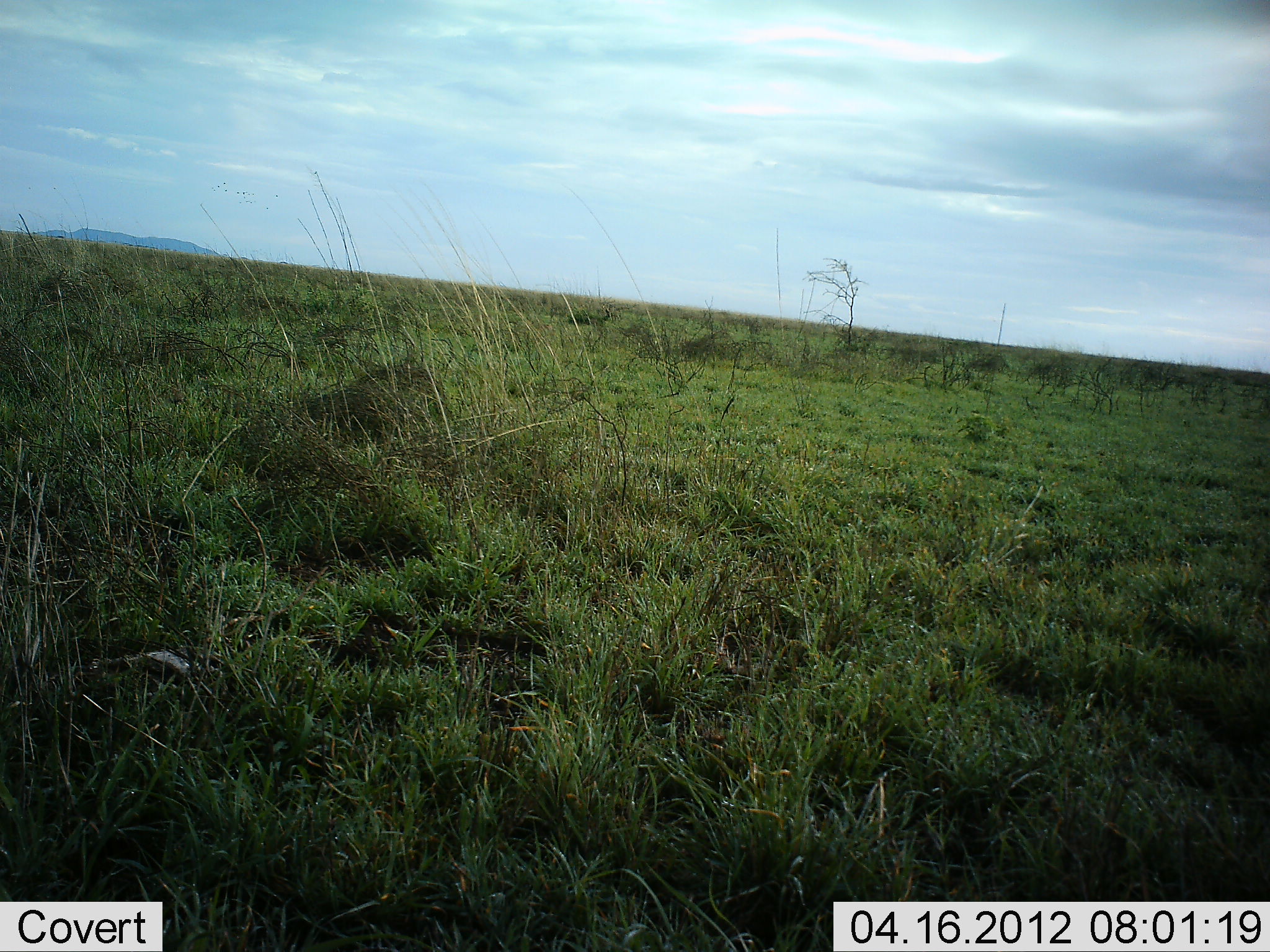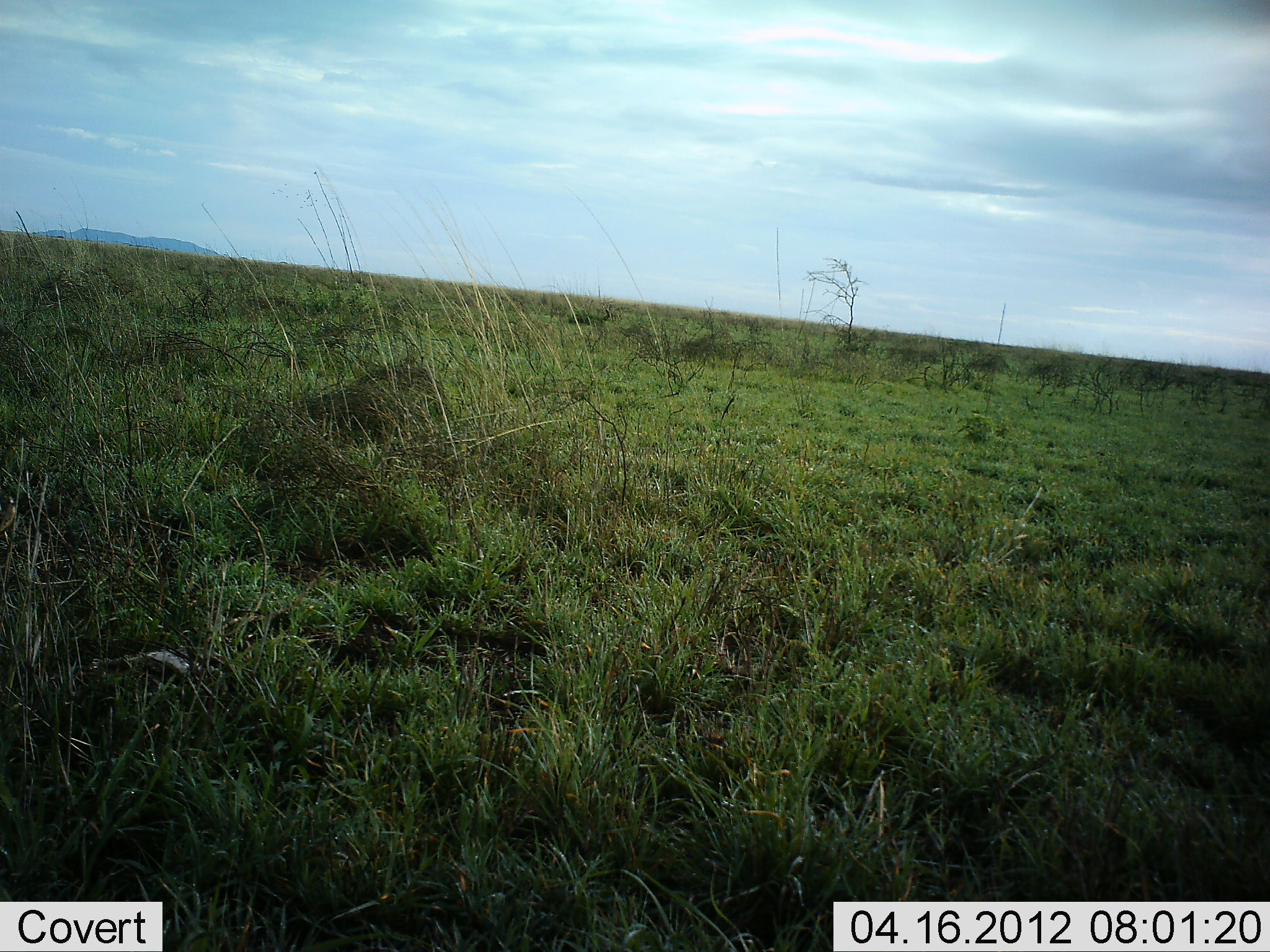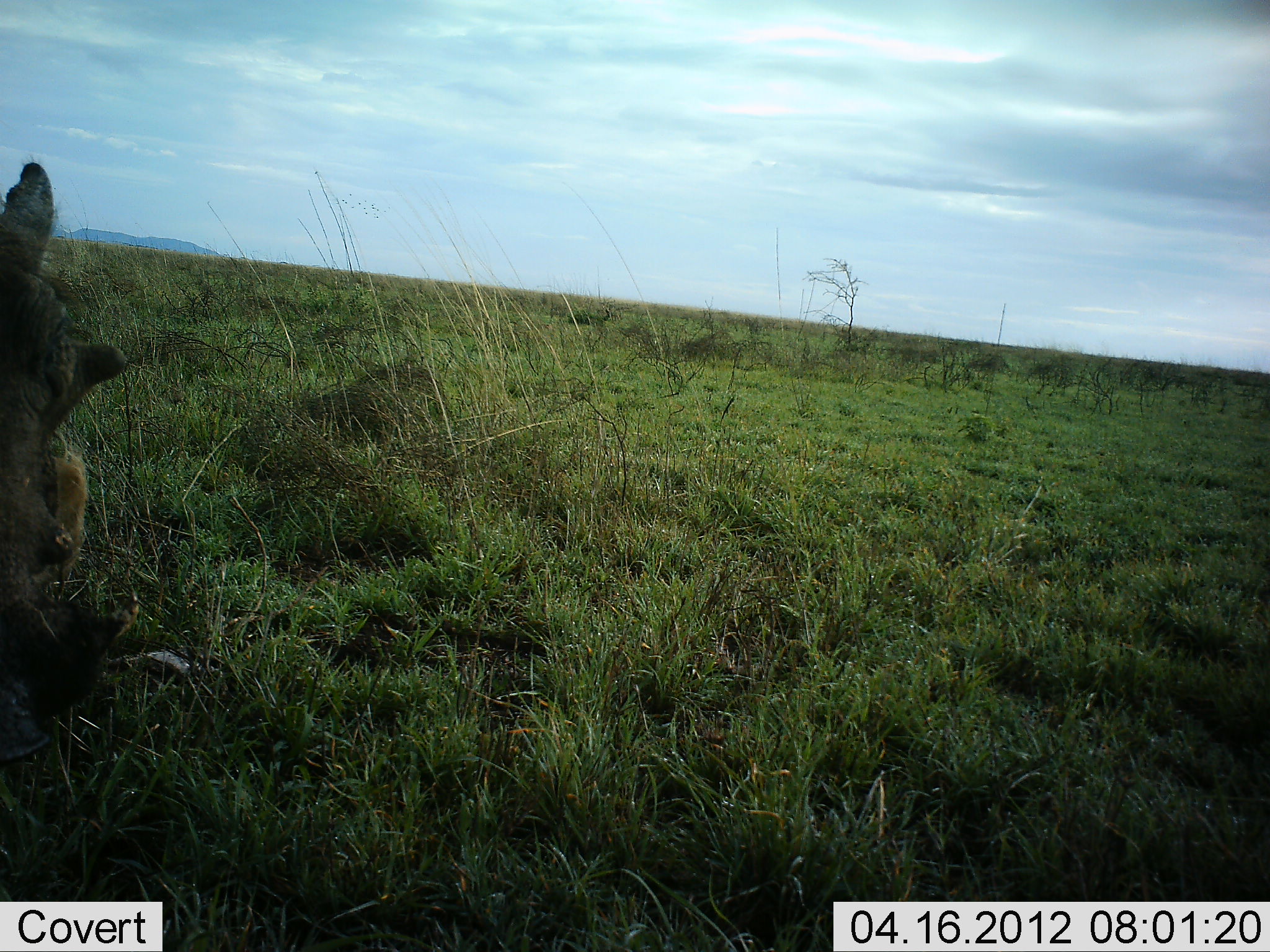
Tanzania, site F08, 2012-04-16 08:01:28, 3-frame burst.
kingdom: Animalia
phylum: Chordata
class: Mammalia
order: Artiodactyla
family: Suidae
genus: Phacochoerus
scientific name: Phacochoerus africanus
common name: warthog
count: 1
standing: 17%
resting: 0%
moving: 83%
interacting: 0%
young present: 0%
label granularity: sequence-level